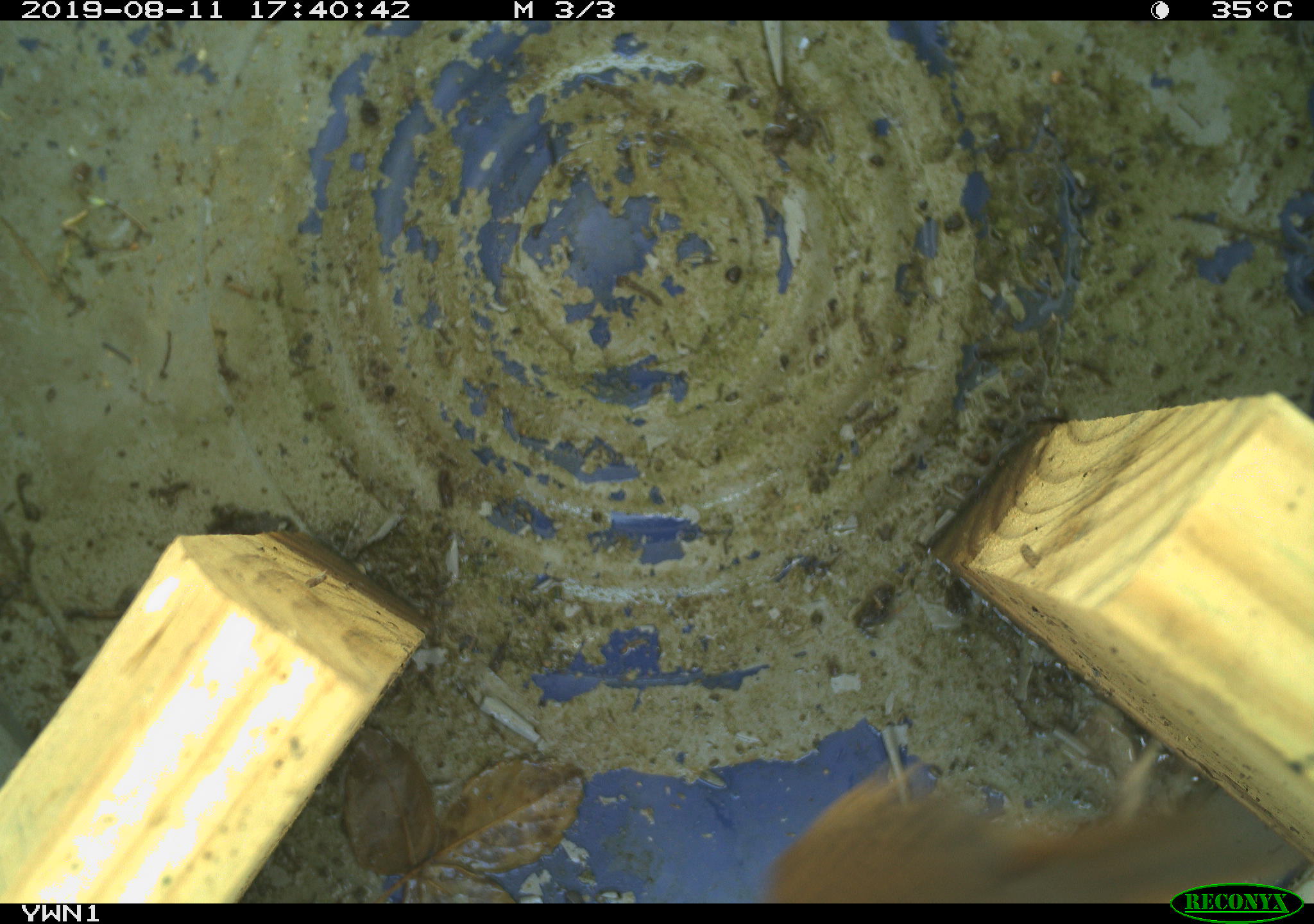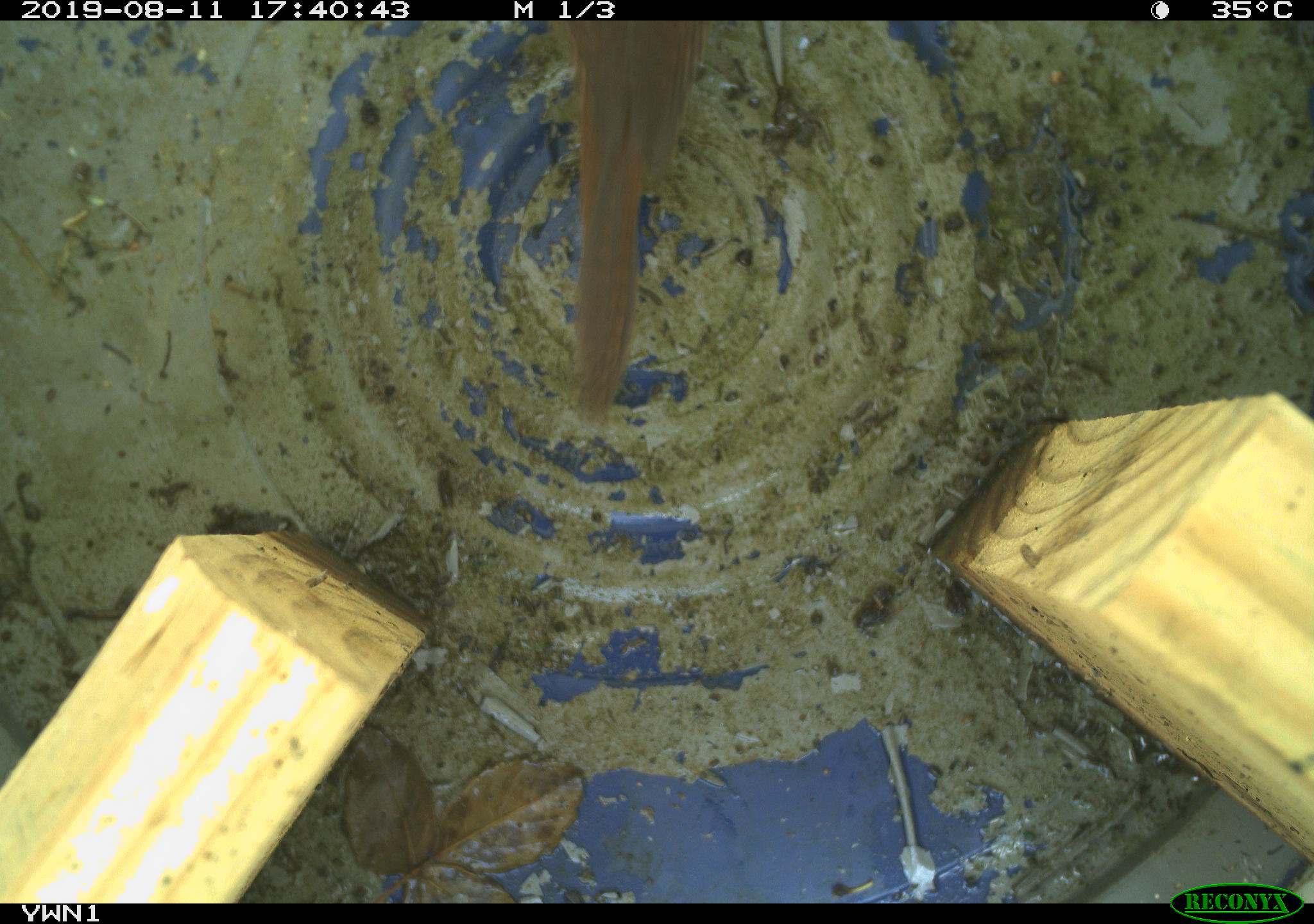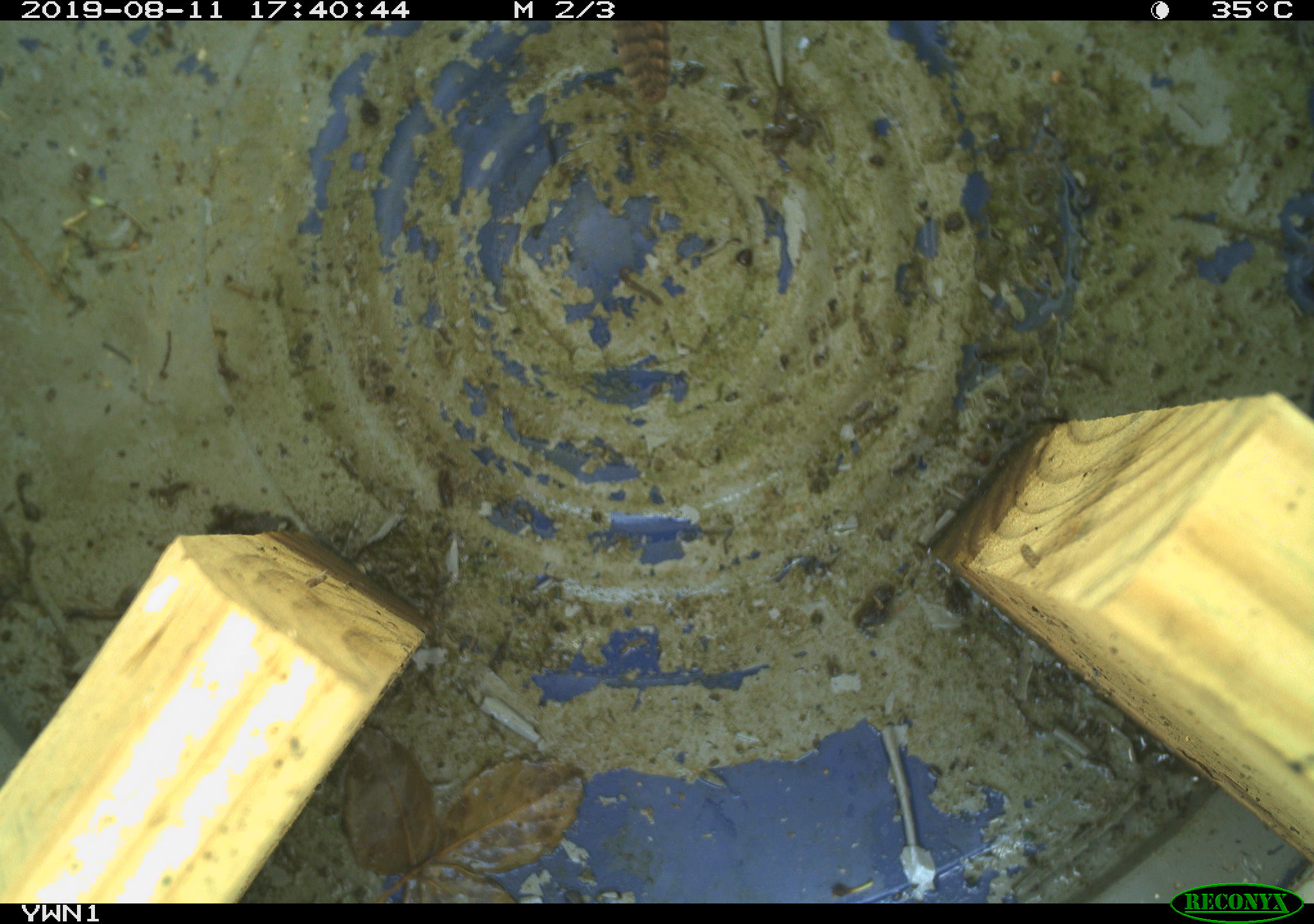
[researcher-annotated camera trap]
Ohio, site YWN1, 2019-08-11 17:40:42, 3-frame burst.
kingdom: Animalia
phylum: Chordata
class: Aves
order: Passeriformes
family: Troglodytidae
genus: Troglodytes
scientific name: Troglodytes aedon aedon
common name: northern house wren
Northern house wren (Troglodytes aedon aedon).